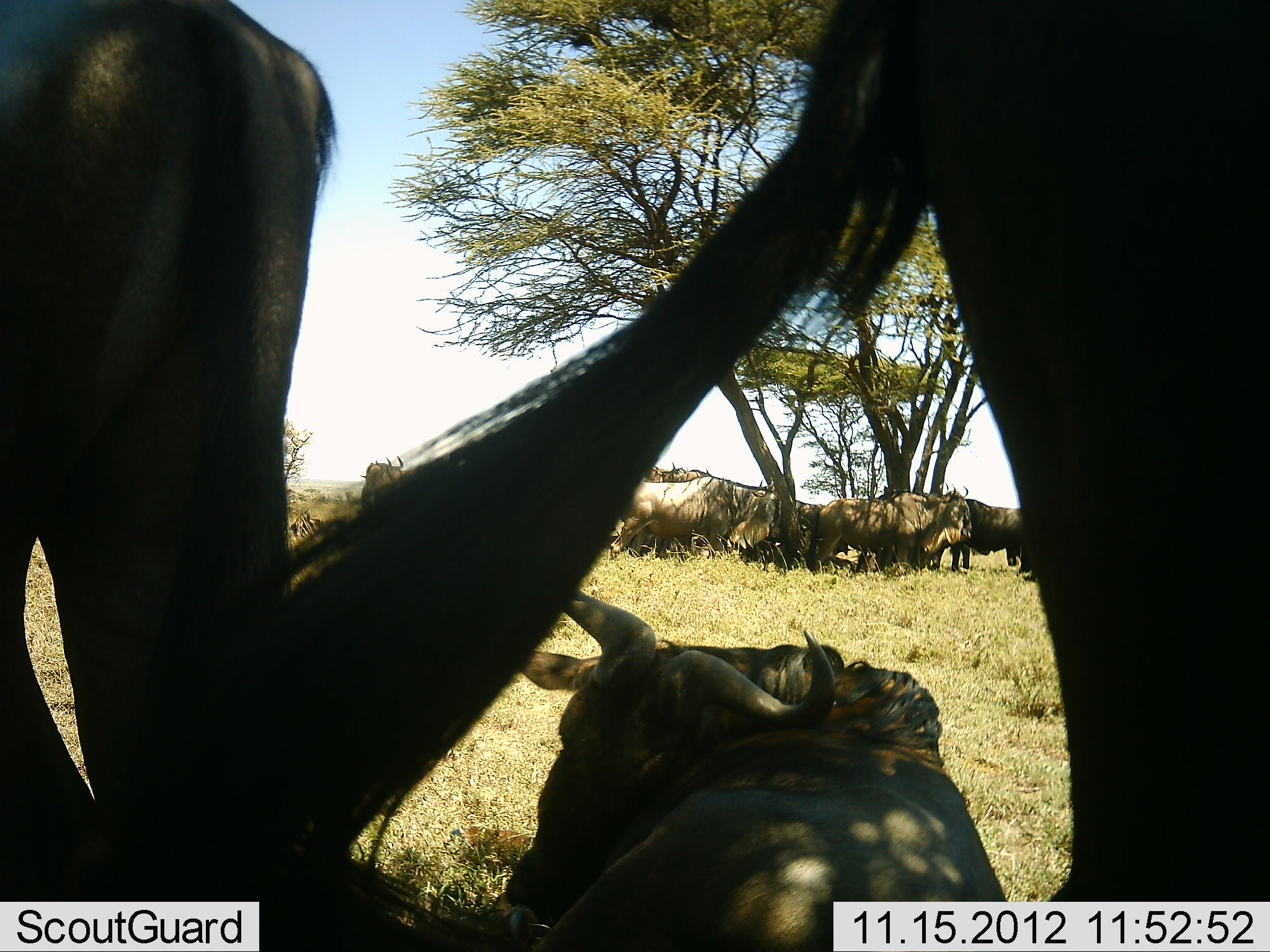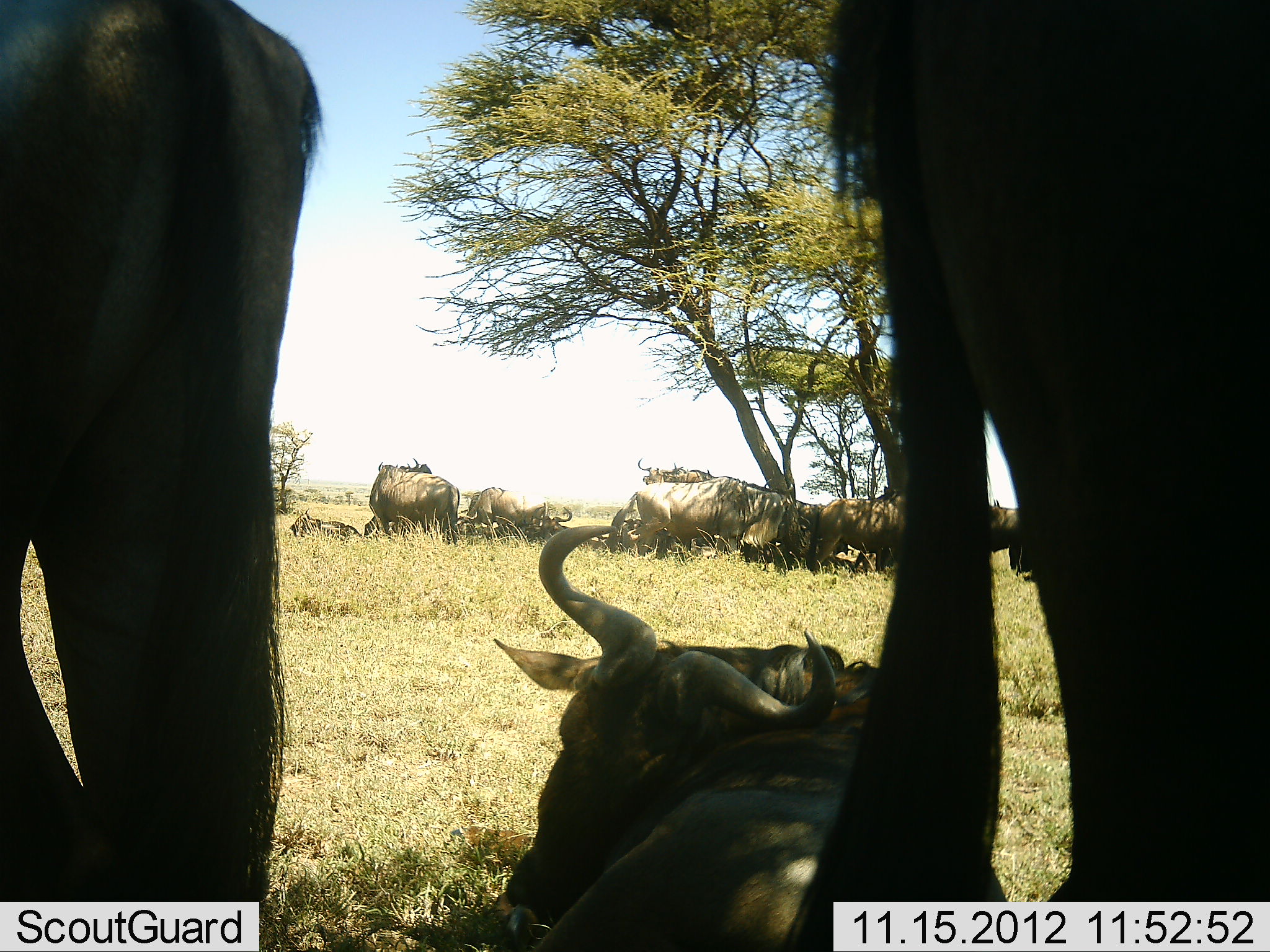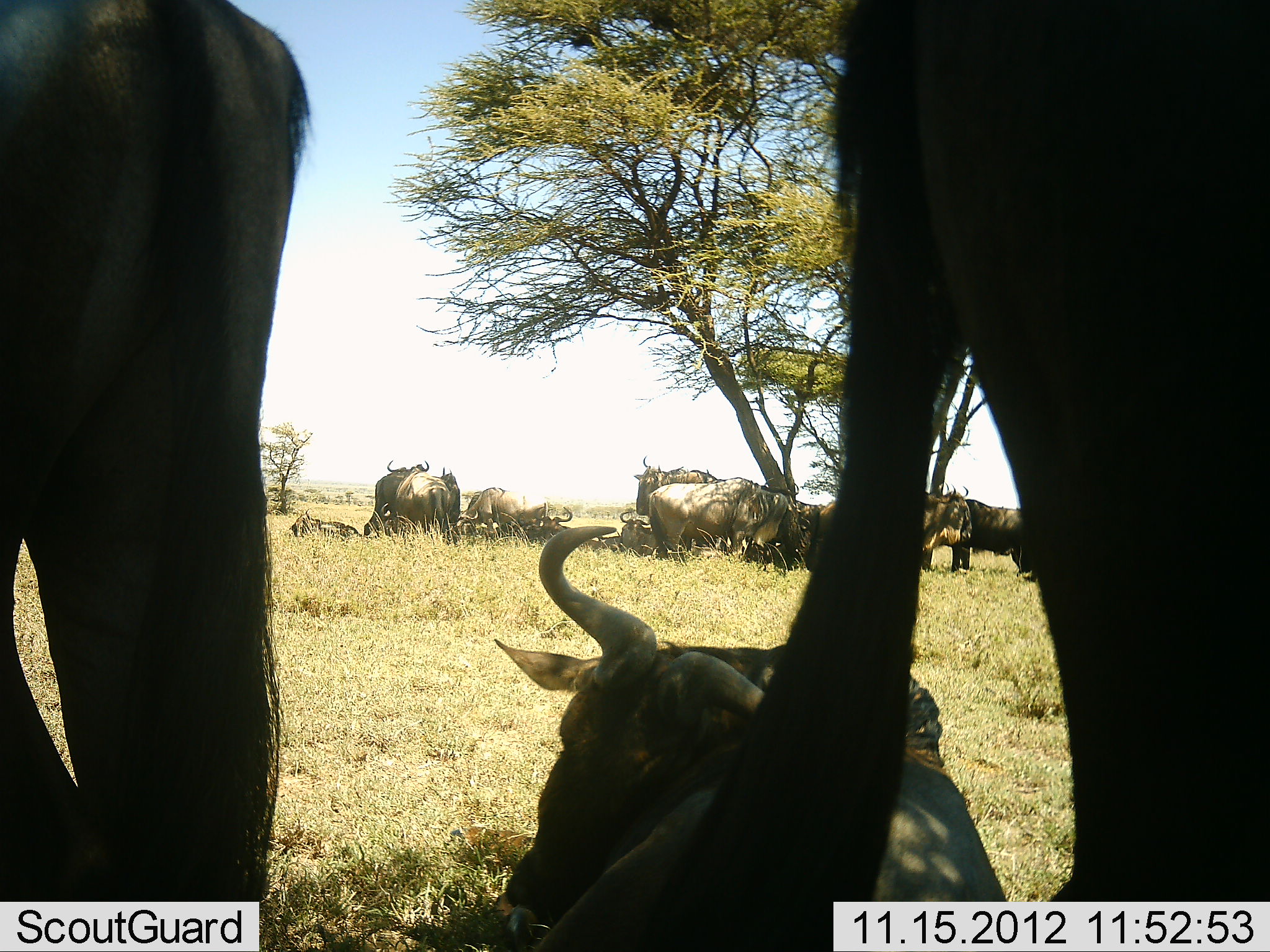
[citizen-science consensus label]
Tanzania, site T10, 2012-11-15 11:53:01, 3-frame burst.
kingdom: Animalia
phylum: Chordata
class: Mammalia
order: Artiodactyla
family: Bovidae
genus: Connochaetes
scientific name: Connochaetes taurinus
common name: blue wildebeest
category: wildebeest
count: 11-50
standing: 70%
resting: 100%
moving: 10%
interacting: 10%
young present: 0%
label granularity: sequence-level